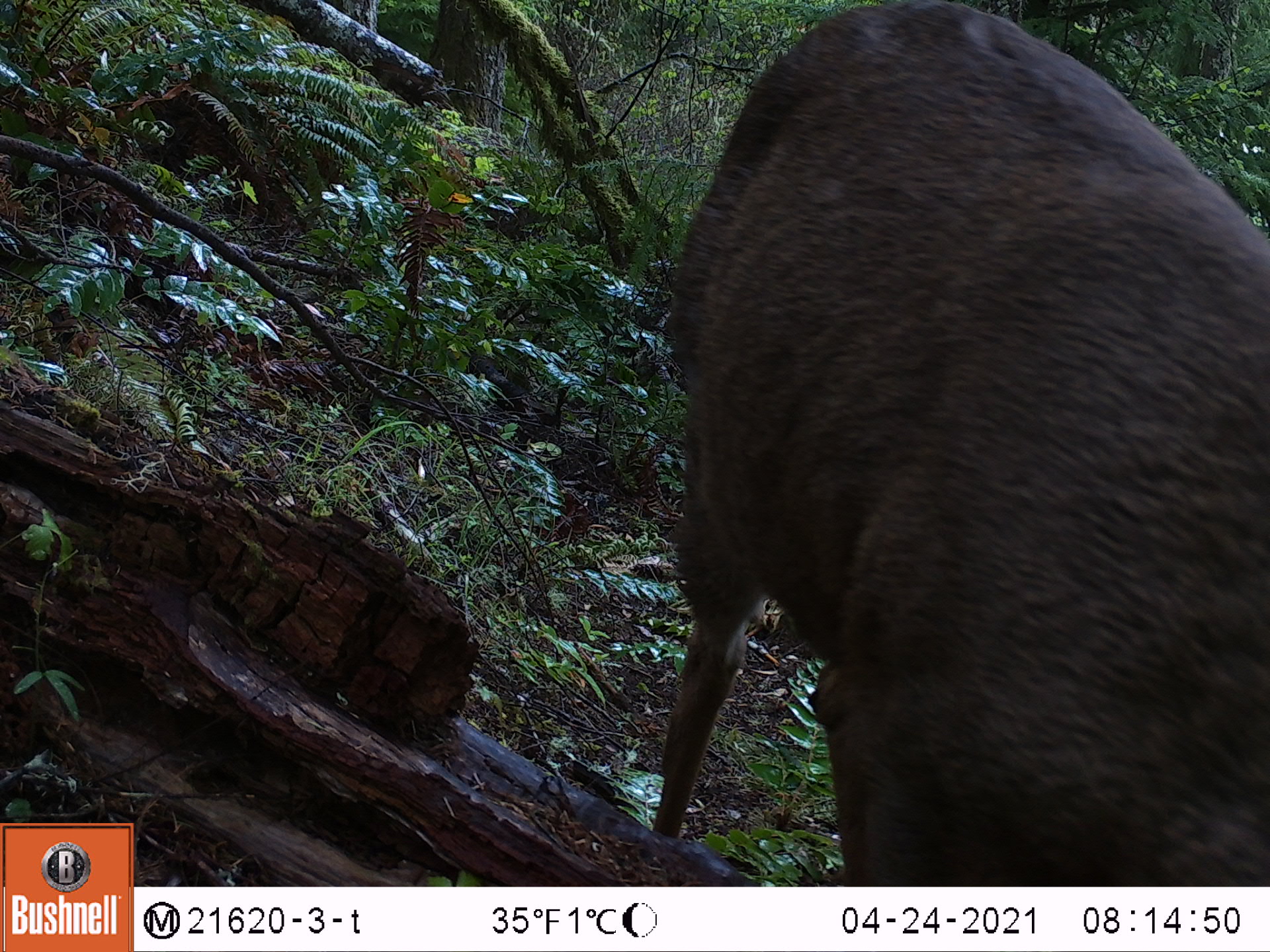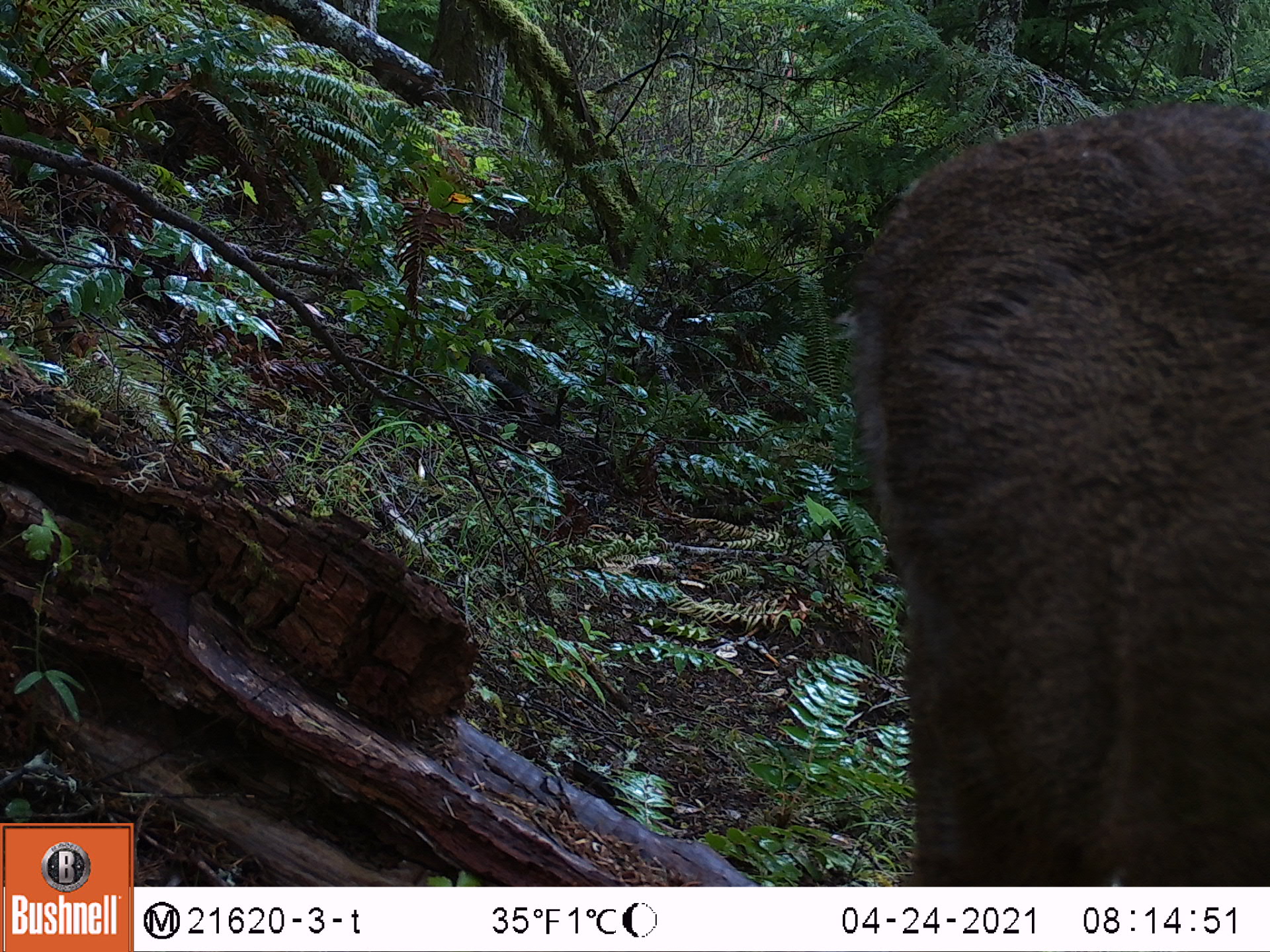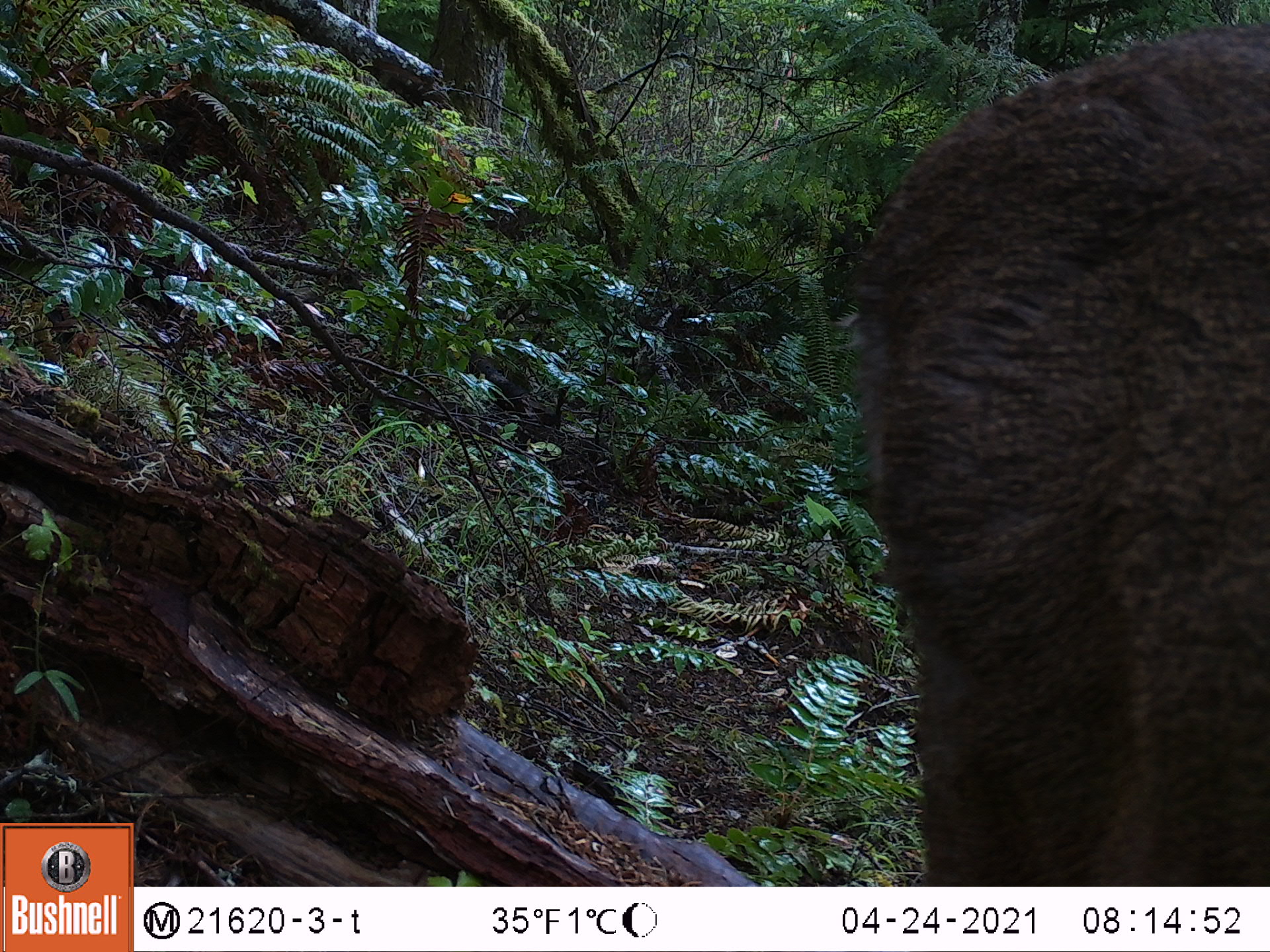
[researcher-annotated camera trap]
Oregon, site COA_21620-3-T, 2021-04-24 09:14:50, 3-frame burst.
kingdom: Animalia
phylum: Chordata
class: Mammalia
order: Artiodactyla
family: Cervidae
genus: Odocoileus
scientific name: Odocoileus hemionus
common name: black-tailed deer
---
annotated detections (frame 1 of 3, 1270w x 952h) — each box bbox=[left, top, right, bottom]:
black-tailed deer: bbox=[627, 0, 1269, 885]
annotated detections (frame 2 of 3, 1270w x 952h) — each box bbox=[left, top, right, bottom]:
black-tailed deer: bbox=[820, 86, 1267, 883]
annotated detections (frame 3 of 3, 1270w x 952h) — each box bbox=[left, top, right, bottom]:
black-tailed deer: bbox=[832, 7, 1267, 885]